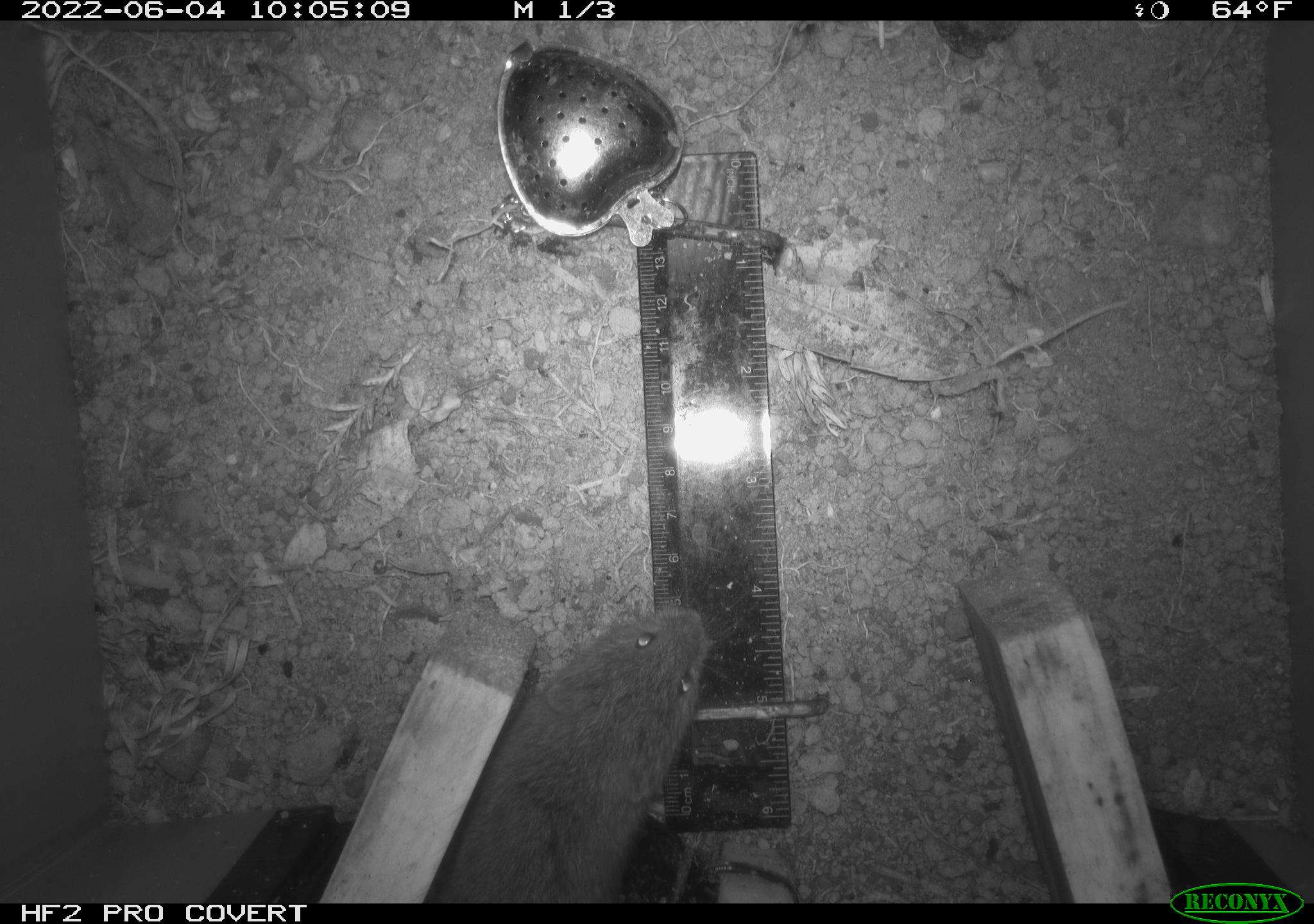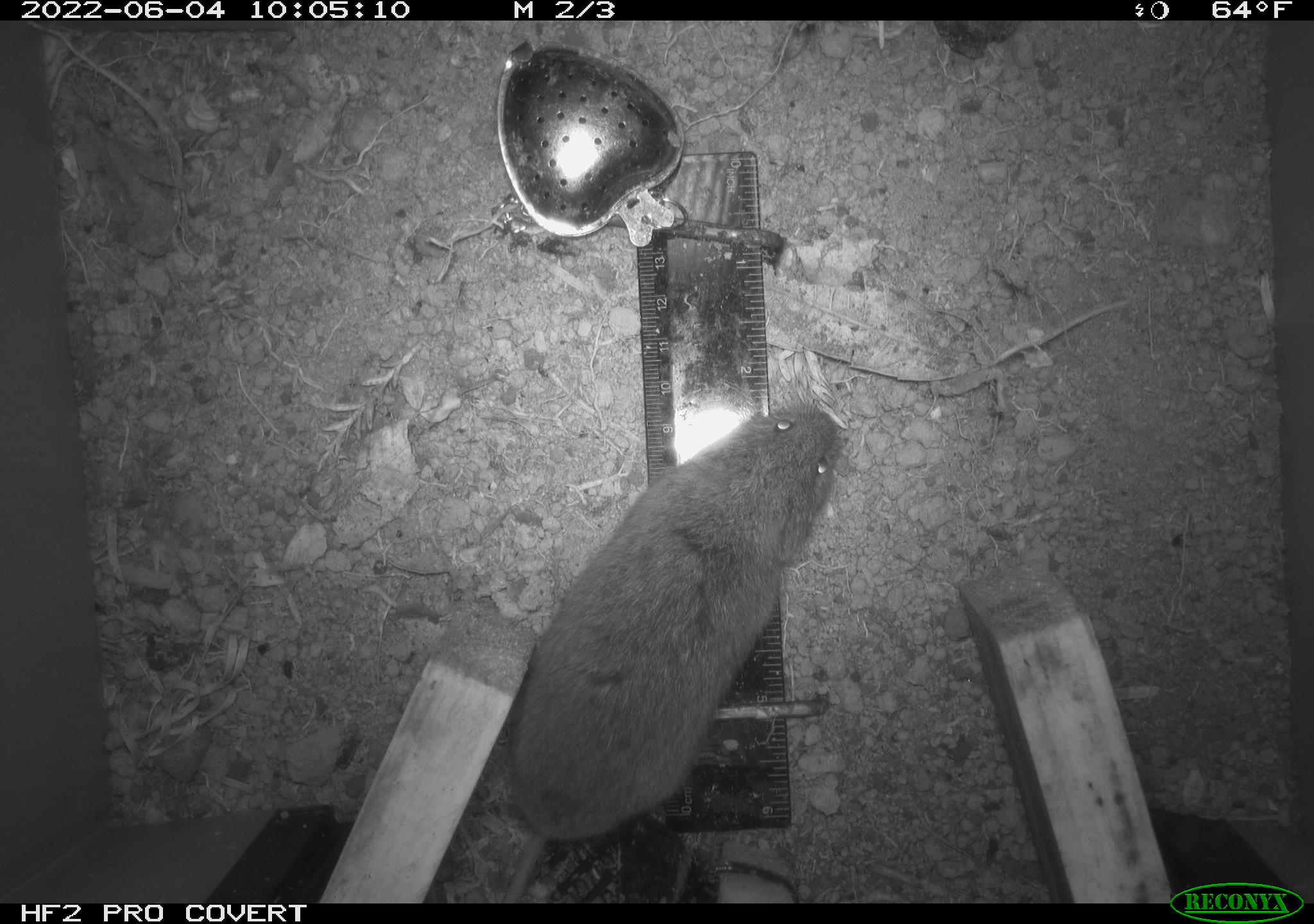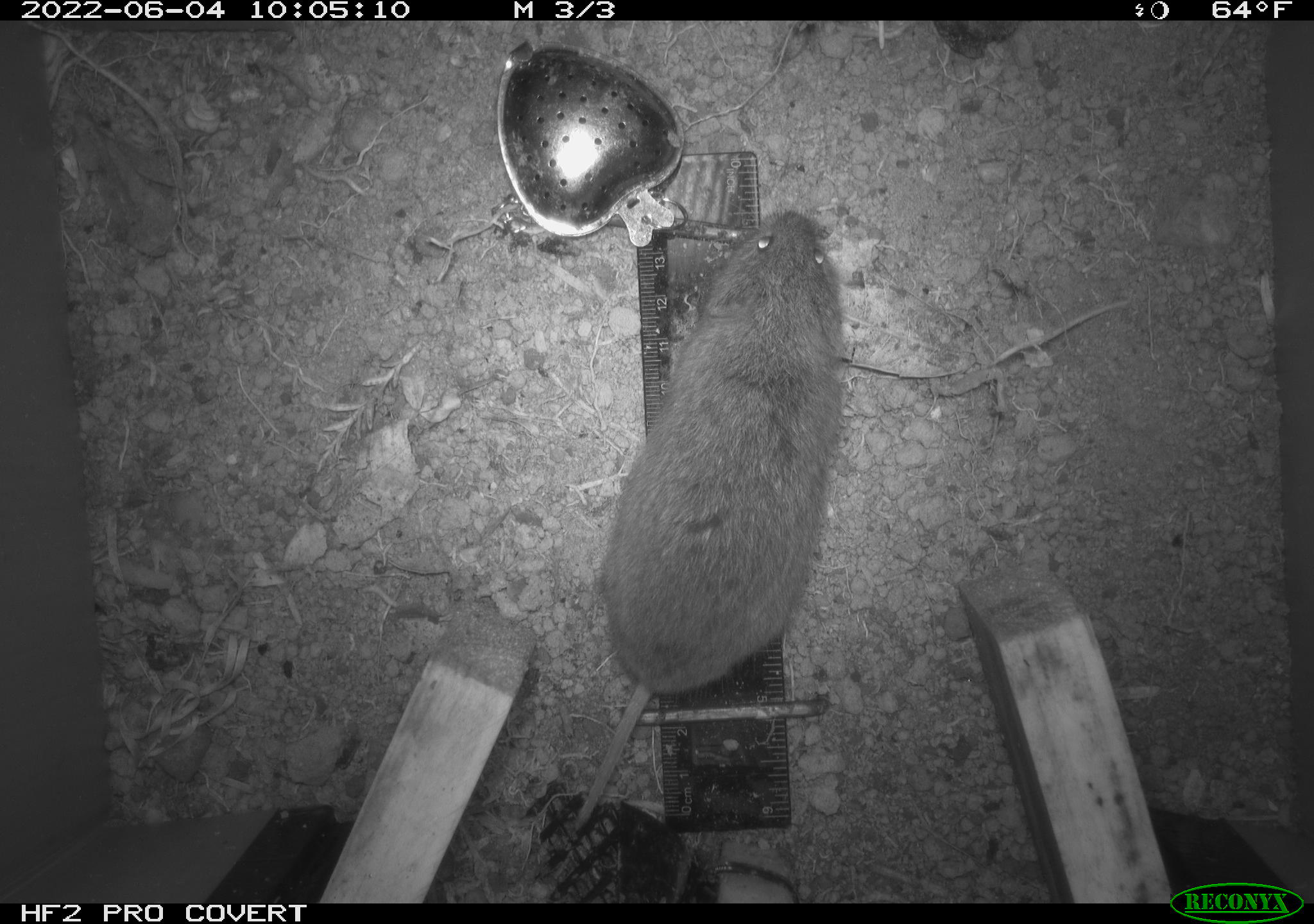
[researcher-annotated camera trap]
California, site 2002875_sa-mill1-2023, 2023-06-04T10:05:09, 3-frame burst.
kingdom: Animalia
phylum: Chordata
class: Mammalia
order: Rodentia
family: Cricetidae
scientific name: Arvicolinae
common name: voles, lemmings, and muskrats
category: arvicolinae subfamily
Arvicolinae subfamily (voles, lemmings, and muskrats) (Arvicolinae).